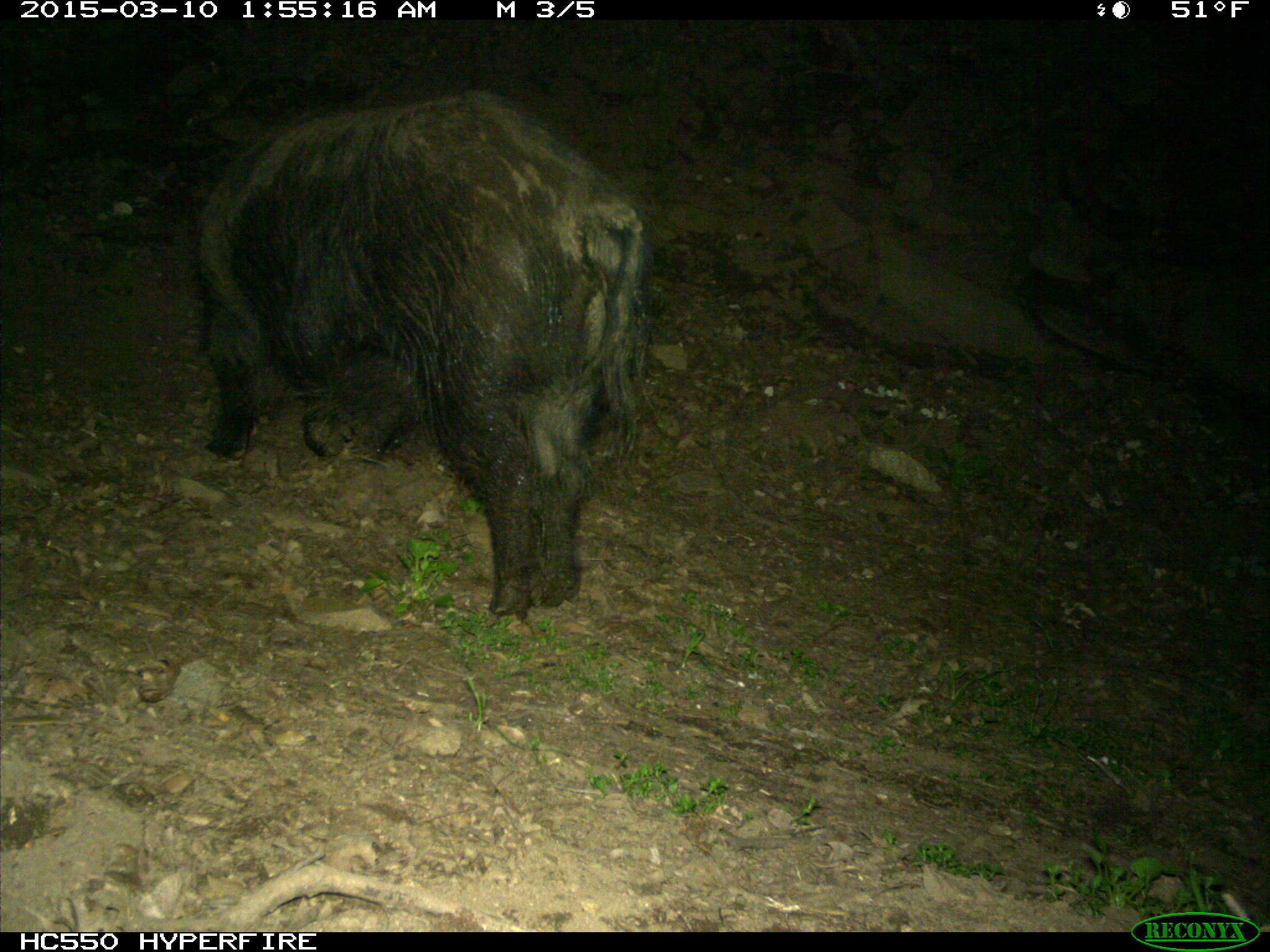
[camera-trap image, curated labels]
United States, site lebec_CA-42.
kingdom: Animalia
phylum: Chordata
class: Mammalia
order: Artiodactyla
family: Suidae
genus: Sus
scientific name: Sus scrofa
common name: wild boar